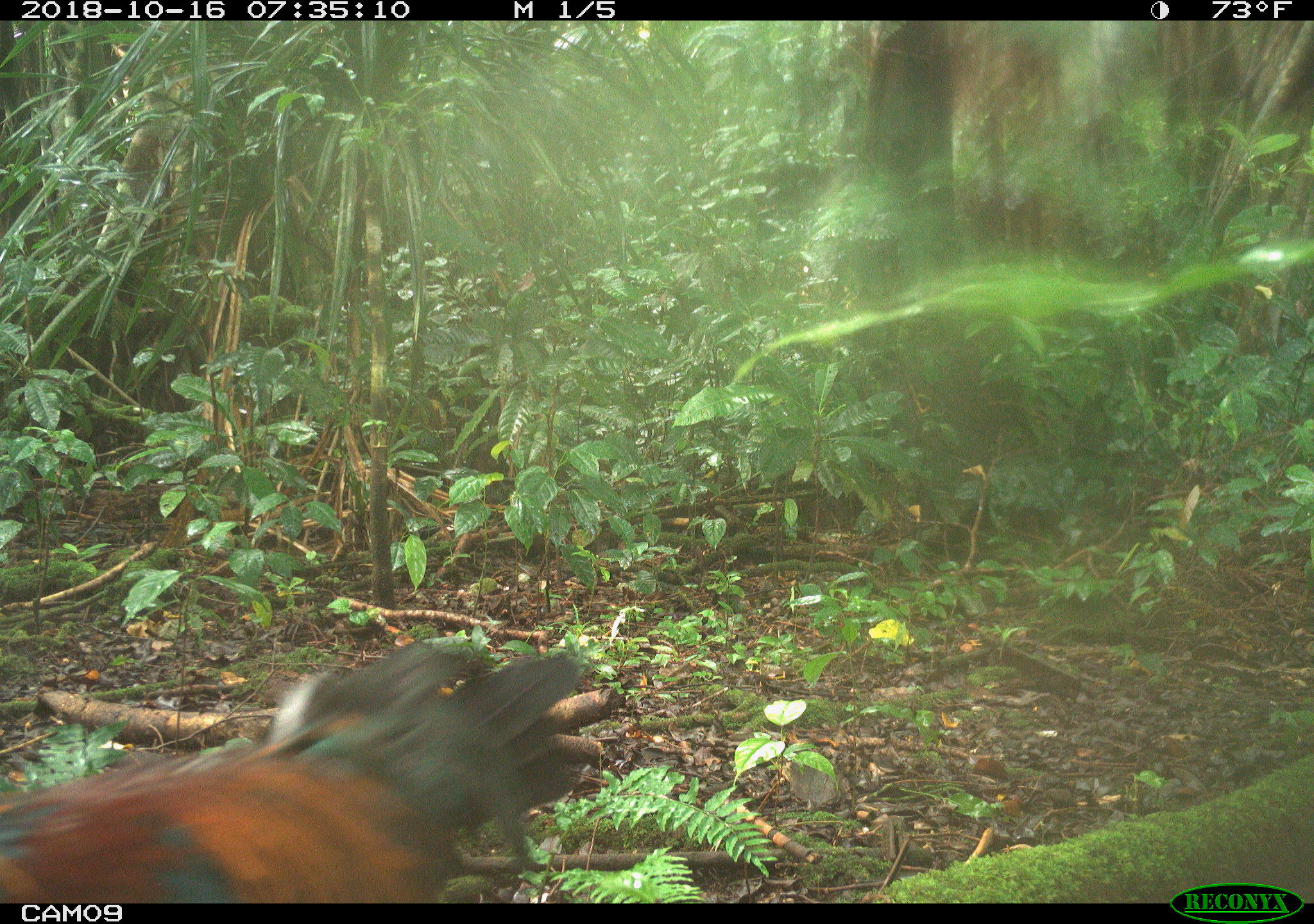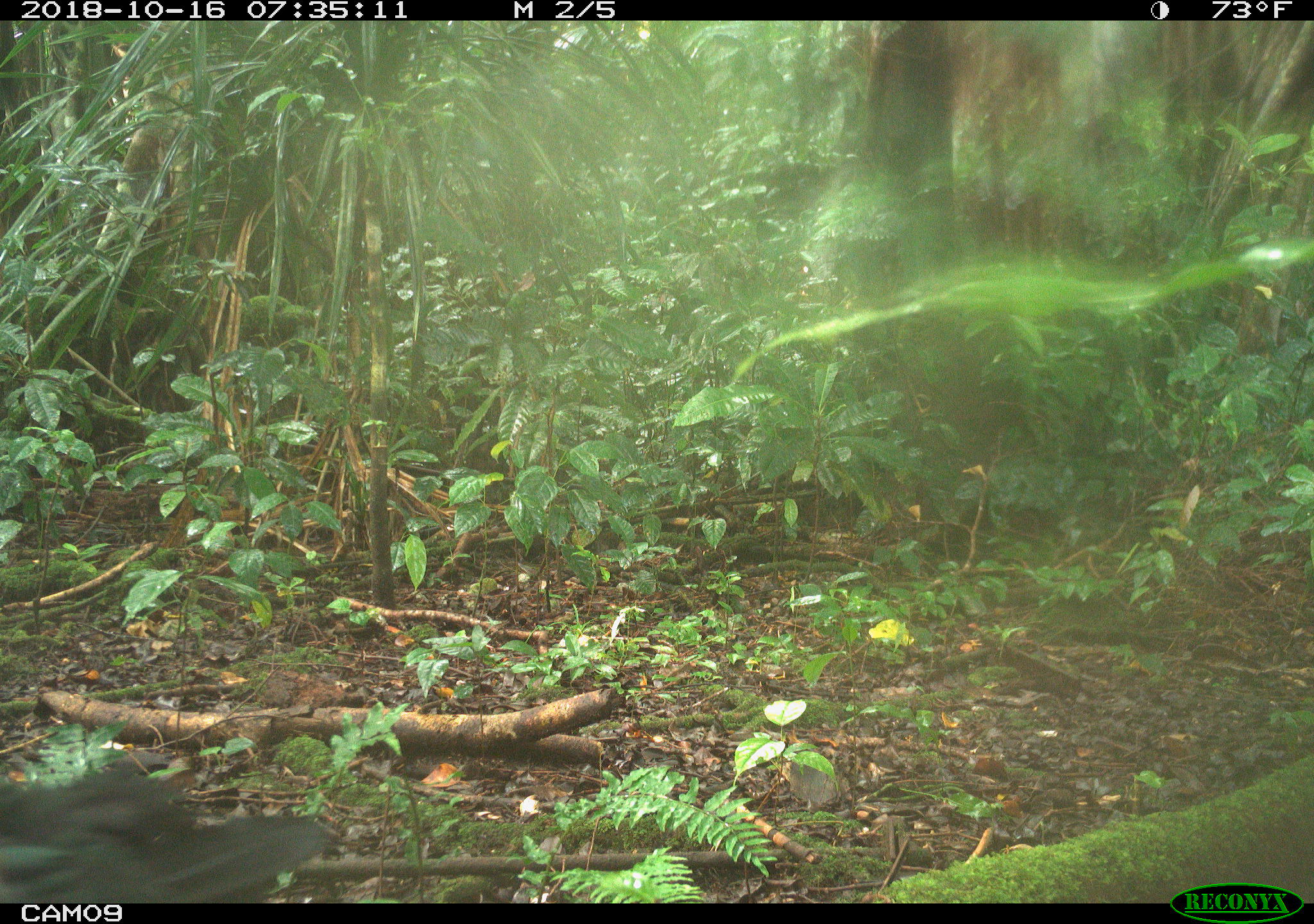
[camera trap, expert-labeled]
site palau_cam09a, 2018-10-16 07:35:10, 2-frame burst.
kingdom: Animalia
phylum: Chordata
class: Aves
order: Galliformes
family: Phasianidae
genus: Gallus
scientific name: Gallus gallus domesticus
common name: rooster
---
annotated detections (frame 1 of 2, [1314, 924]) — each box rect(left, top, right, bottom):
rooster: rect(0, 636, 621, 906)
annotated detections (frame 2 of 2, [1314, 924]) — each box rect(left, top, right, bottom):
rooster: rect(0, 749, 332, 903)